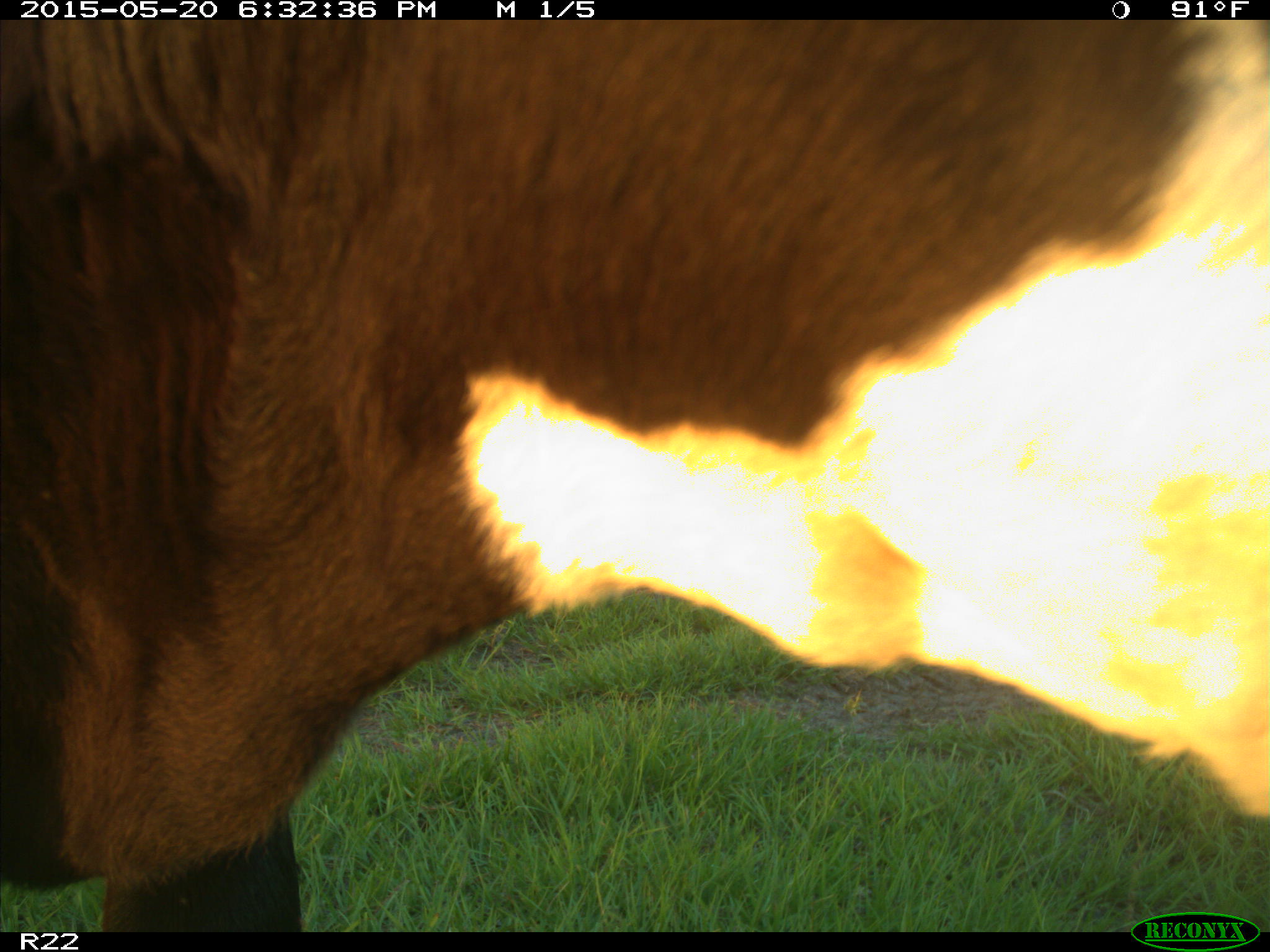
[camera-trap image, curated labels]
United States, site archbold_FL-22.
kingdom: Animalia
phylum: Chordata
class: Mammalia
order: Artiodactyla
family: Bovidae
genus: Bos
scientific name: Bos taurus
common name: domestic cow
Bos taurus (domestic cow).